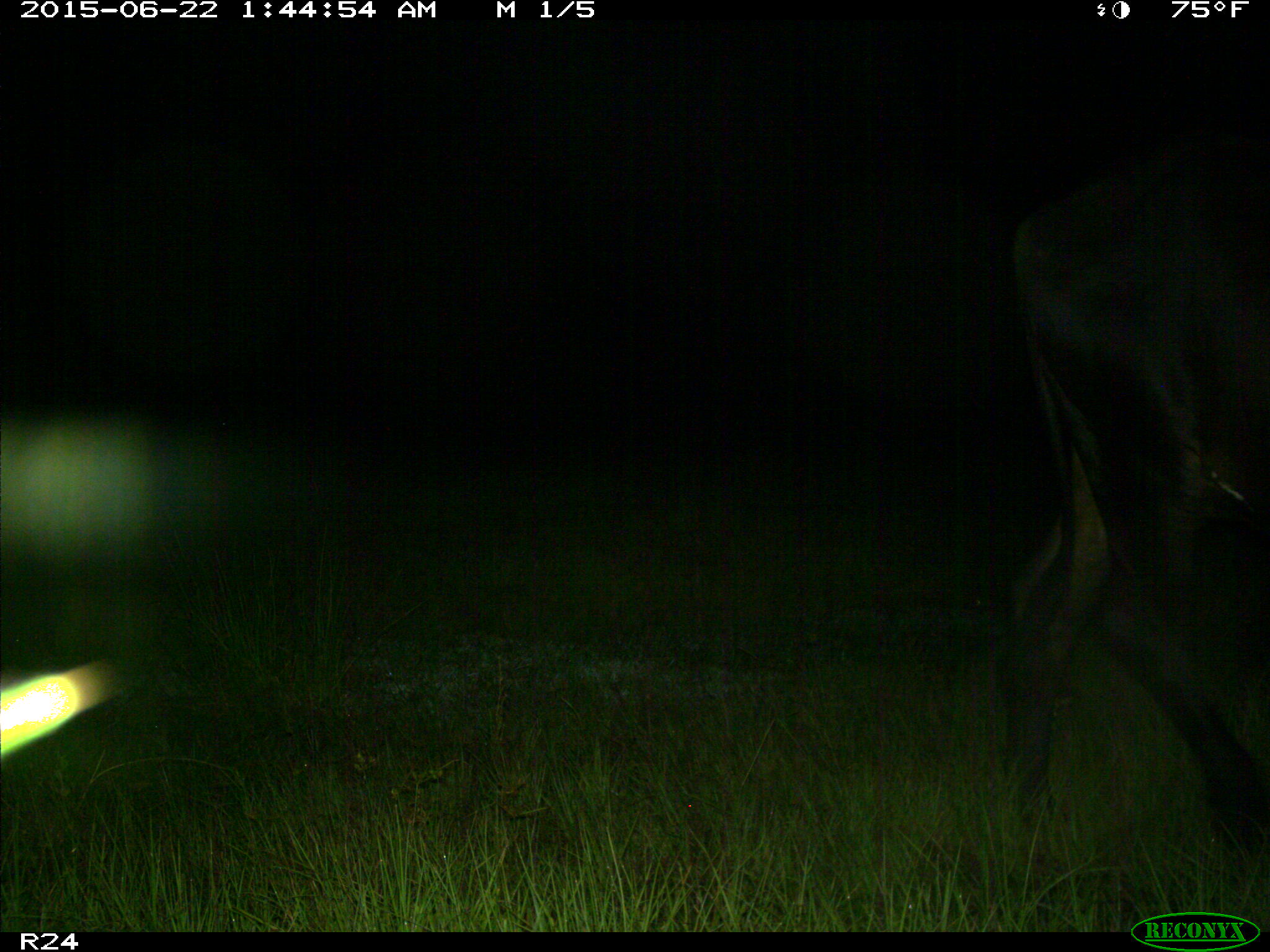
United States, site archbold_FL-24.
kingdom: Animalia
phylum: Chordata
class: Mammalia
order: Artiodactyla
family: Bovidae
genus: Bos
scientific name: Bos taurus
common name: domestic cow